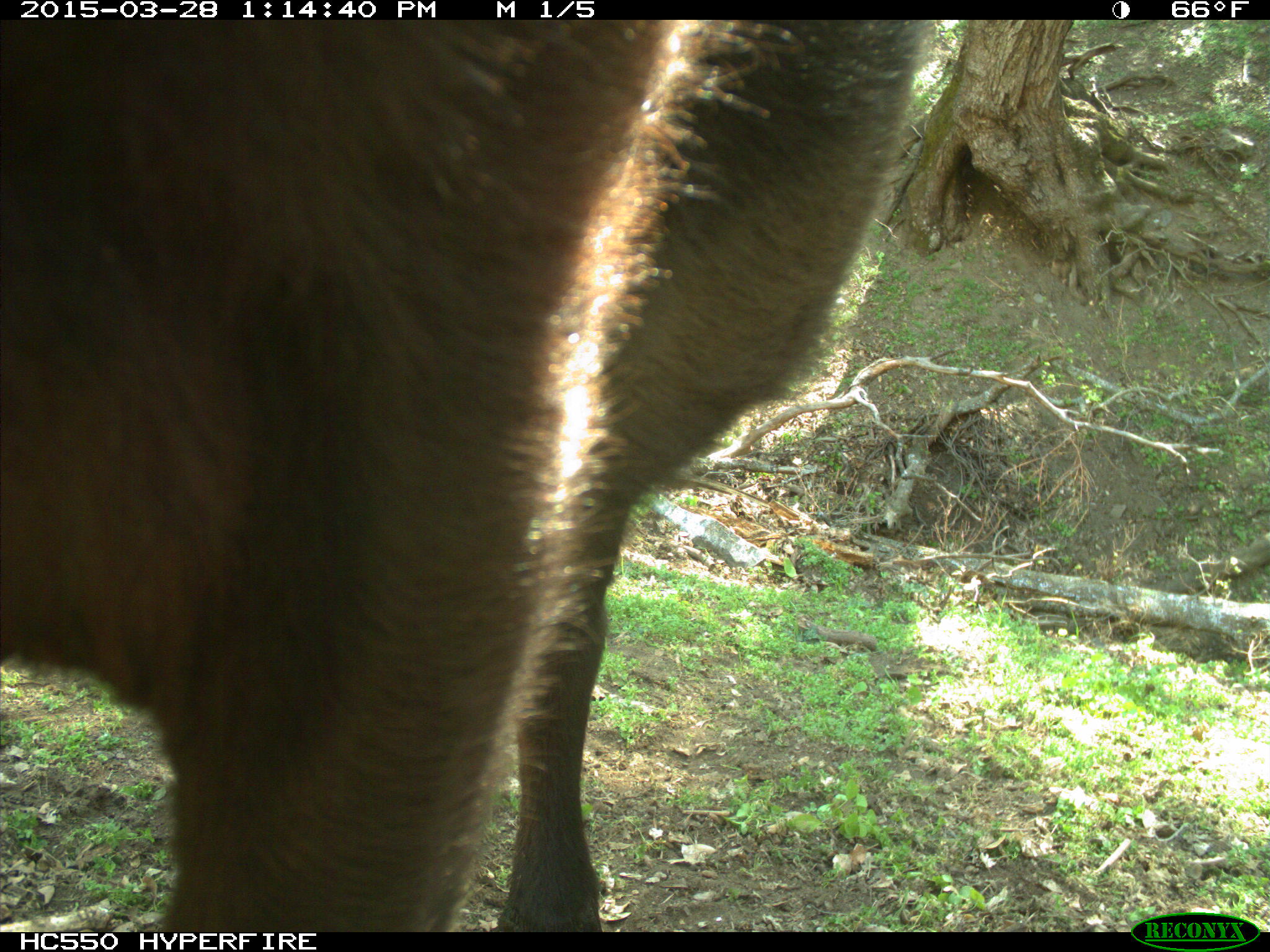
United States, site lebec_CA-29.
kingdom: Animalia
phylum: Chordata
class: Mammalia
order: Artiodactyla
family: Bovidae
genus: Bos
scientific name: Bos taurus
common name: domestic cow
Bos taurus (domestic cow).